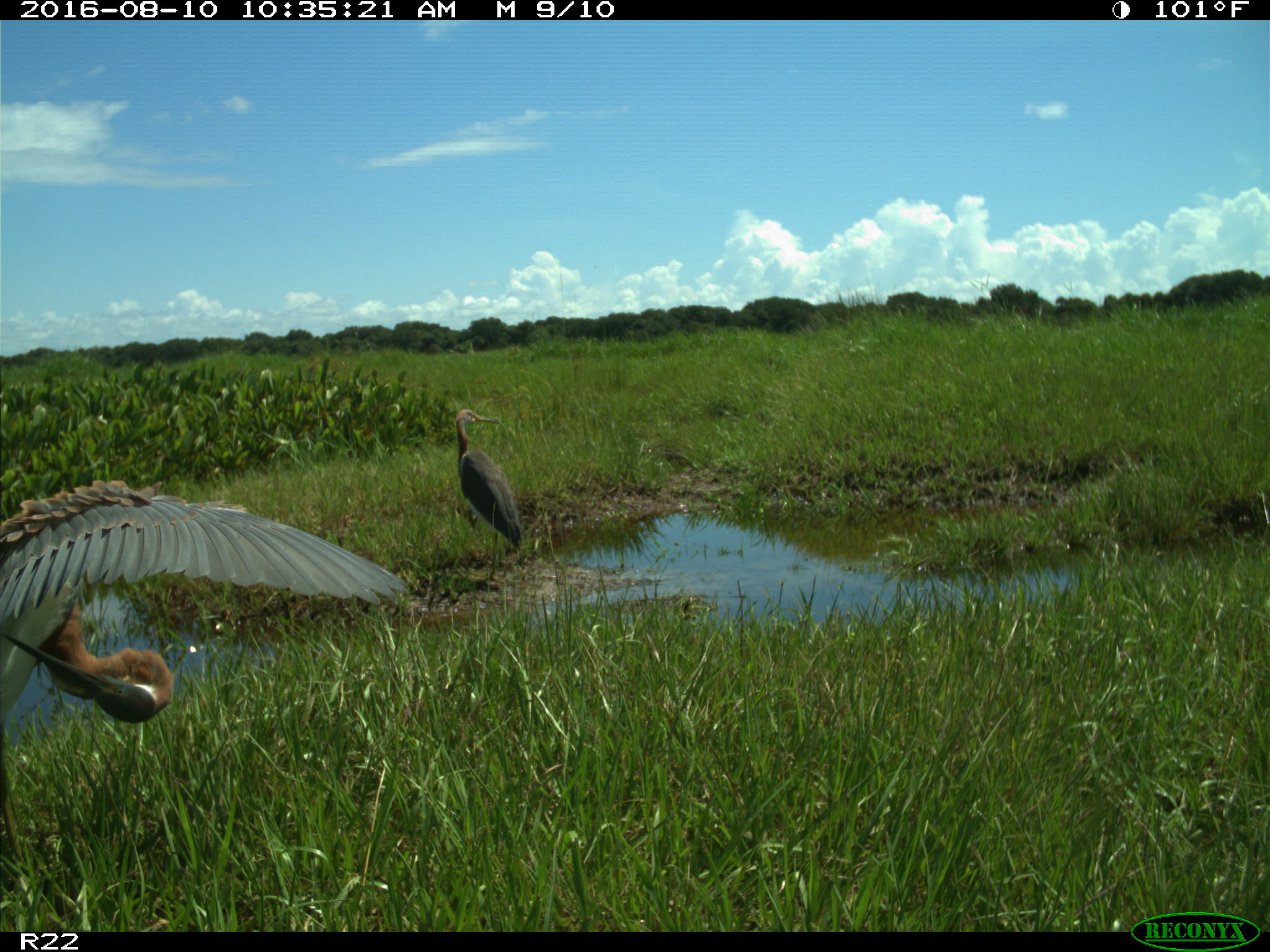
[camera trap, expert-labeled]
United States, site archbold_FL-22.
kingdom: Animalia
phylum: Chordata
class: Aves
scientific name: Aves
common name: birds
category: unidentified bird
Unidentified bird (birds) (Aves).